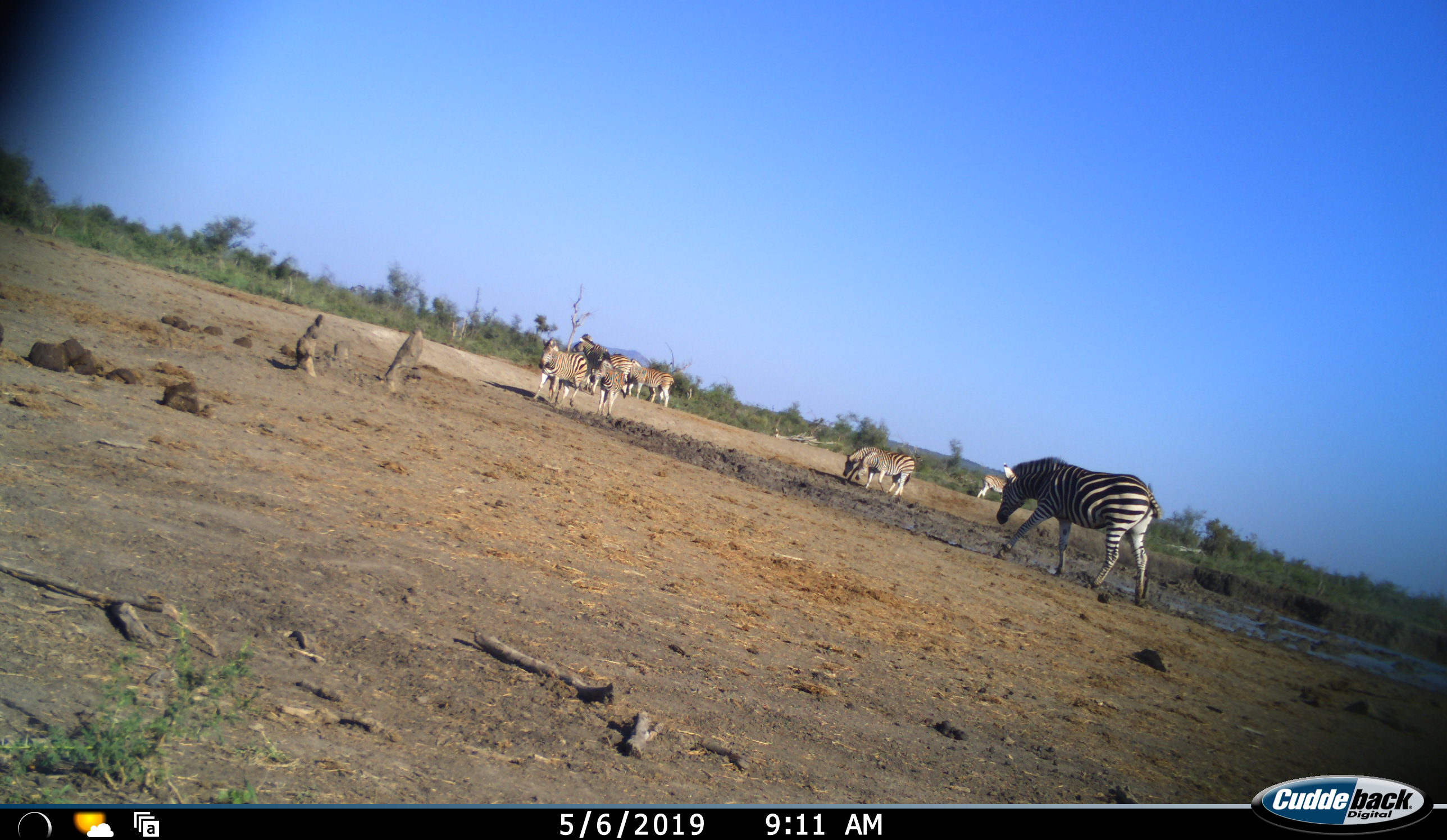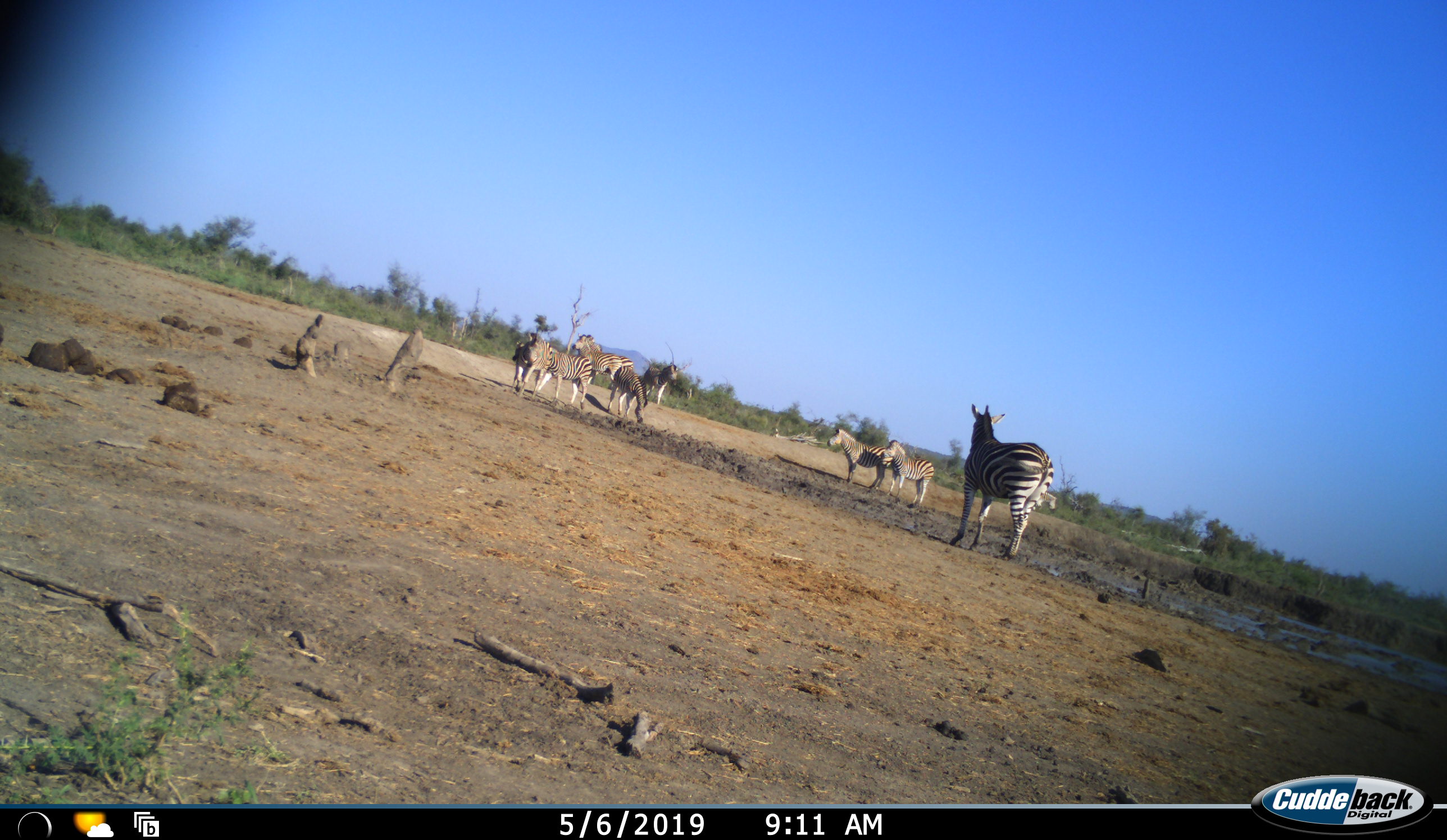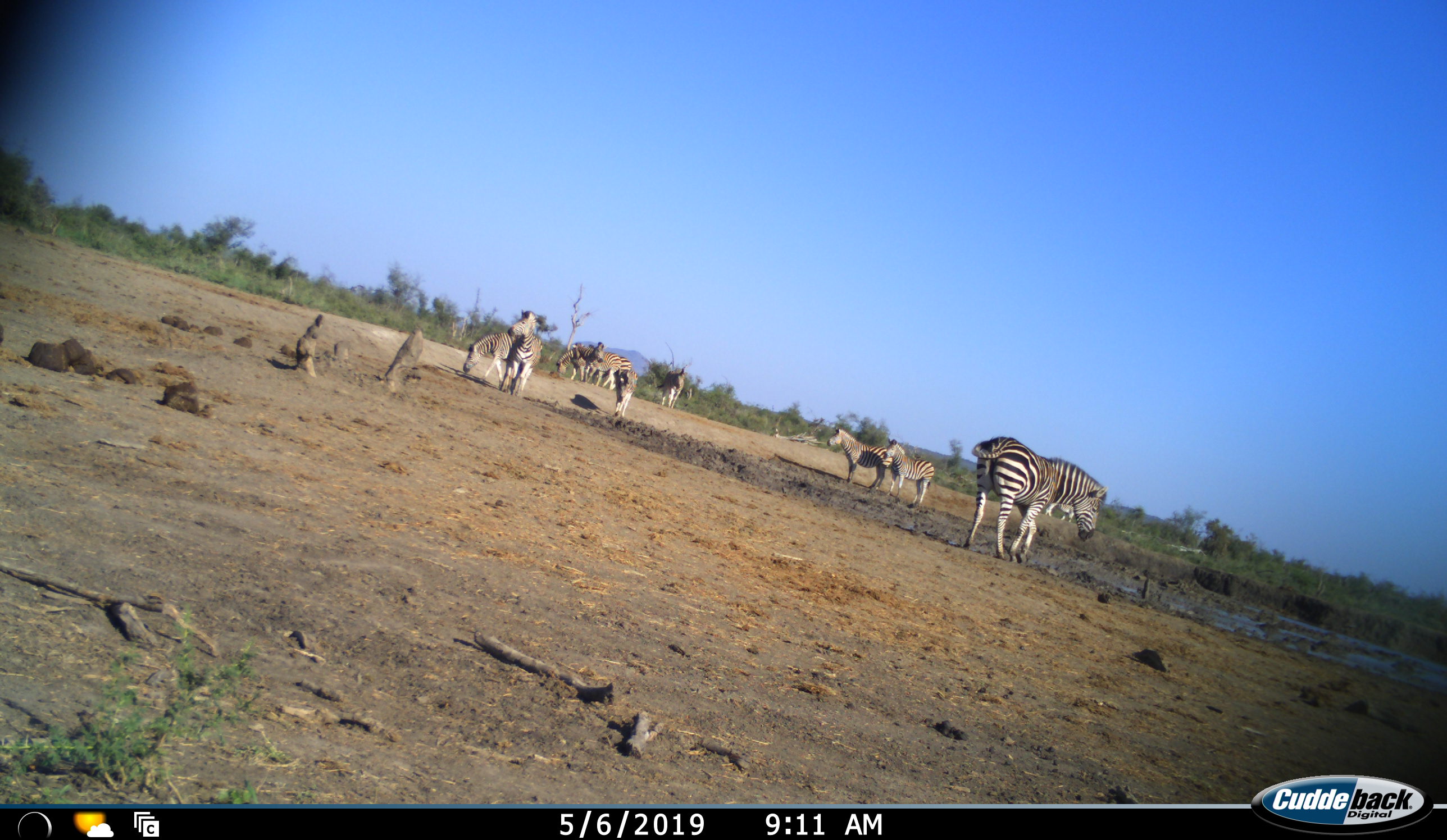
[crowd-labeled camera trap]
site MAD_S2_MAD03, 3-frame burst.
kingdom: Animalia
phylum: Chordata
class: Mammalia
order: Perissodactyla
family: Equidae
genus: Equus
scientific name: Equus quagga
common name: plains zebra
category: zebraplains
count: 10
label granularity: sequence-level